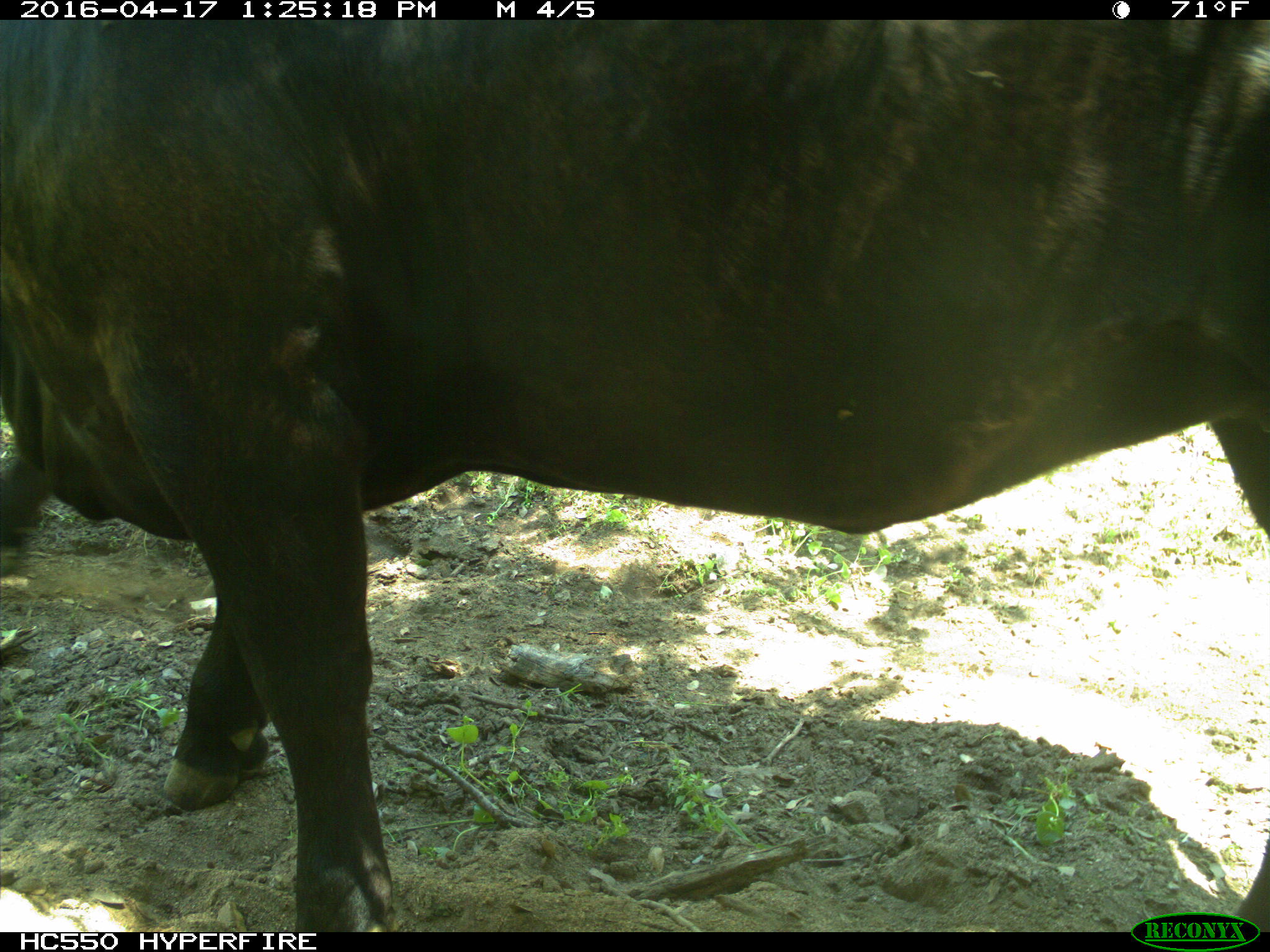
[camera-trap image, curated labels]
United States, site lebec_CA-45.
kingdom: Animalia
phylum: Chordata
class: Mammalia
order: Artiodactyla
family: Bovidae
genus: Bos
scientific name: Bos taurus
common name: domestic cow